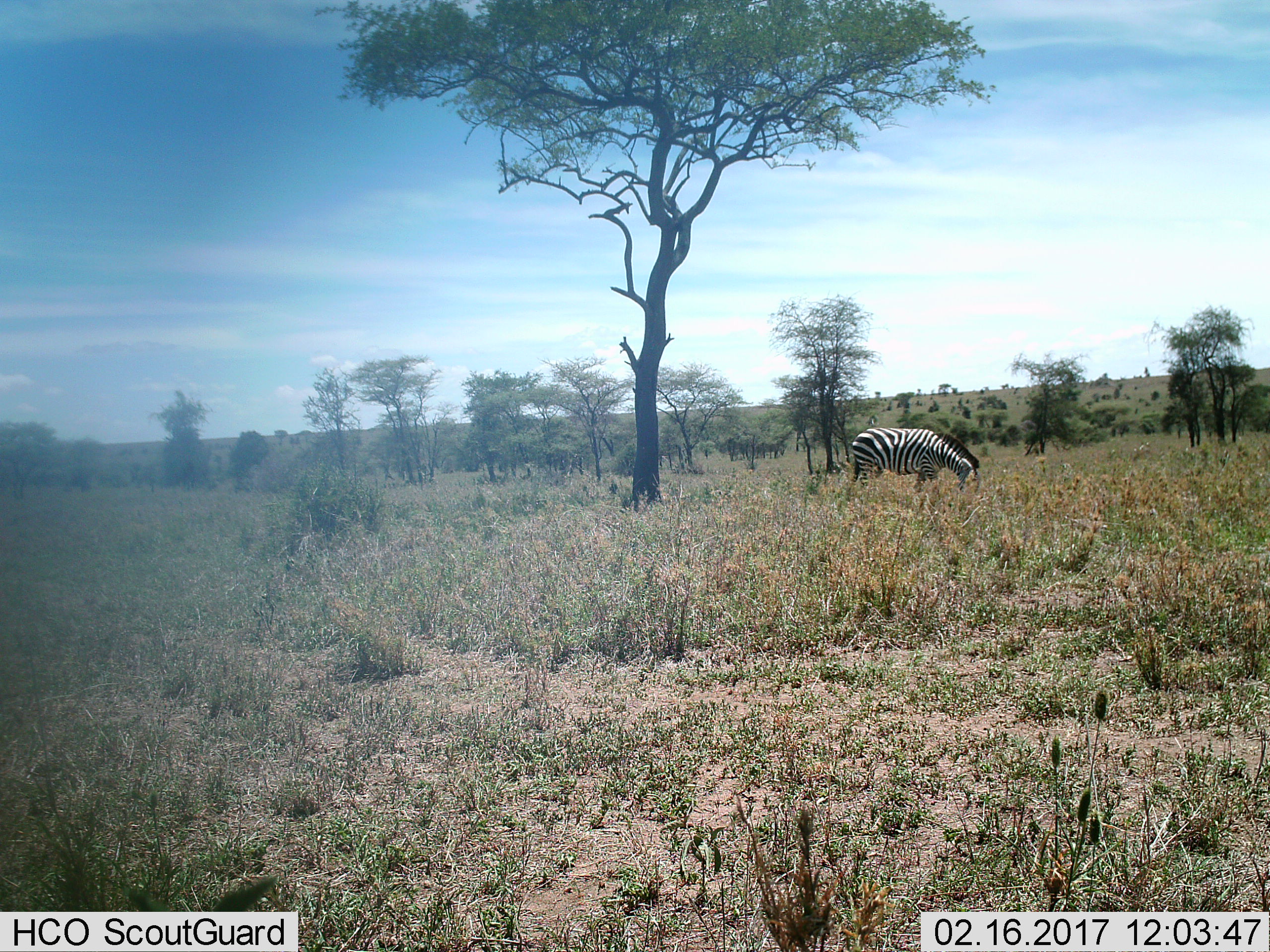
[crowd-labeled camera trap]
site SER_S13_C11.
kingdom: Animalia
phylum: Chordata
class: Mammalia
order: Perissodactyla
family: Equidae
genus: Equus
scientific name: Equus quagga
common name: plains zebra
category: zebraplains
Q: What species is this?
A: Zebraplains (plains zebra) (Equus quagga).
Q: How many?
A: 1.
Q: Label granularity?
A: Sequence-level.